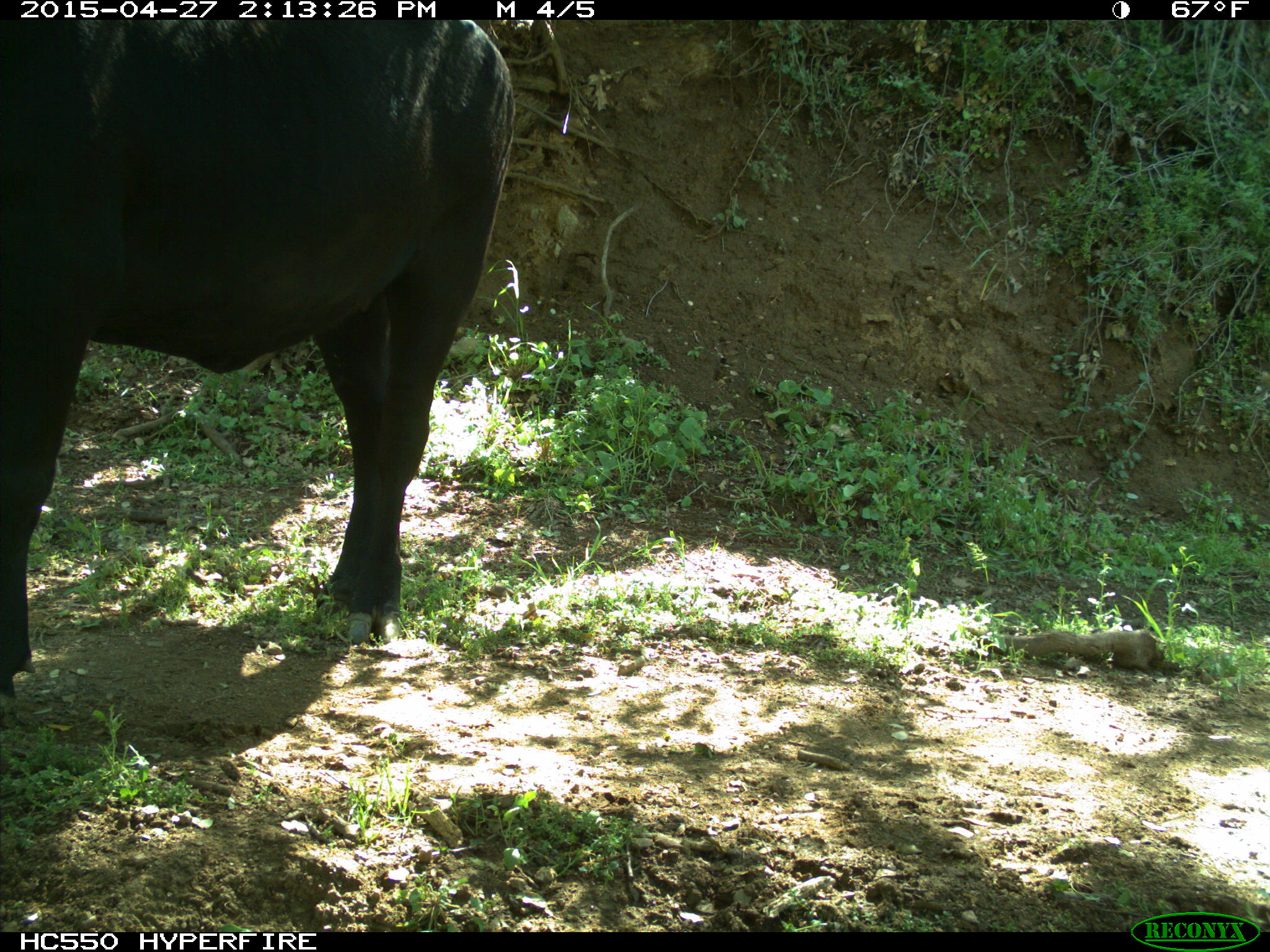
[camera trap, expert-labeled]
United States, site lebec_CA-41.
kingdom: Animalia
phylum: Chordata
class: Mammalia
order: Artiodactyla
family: Bovidae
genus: Bos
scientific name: Bos taurus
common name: domestic cow